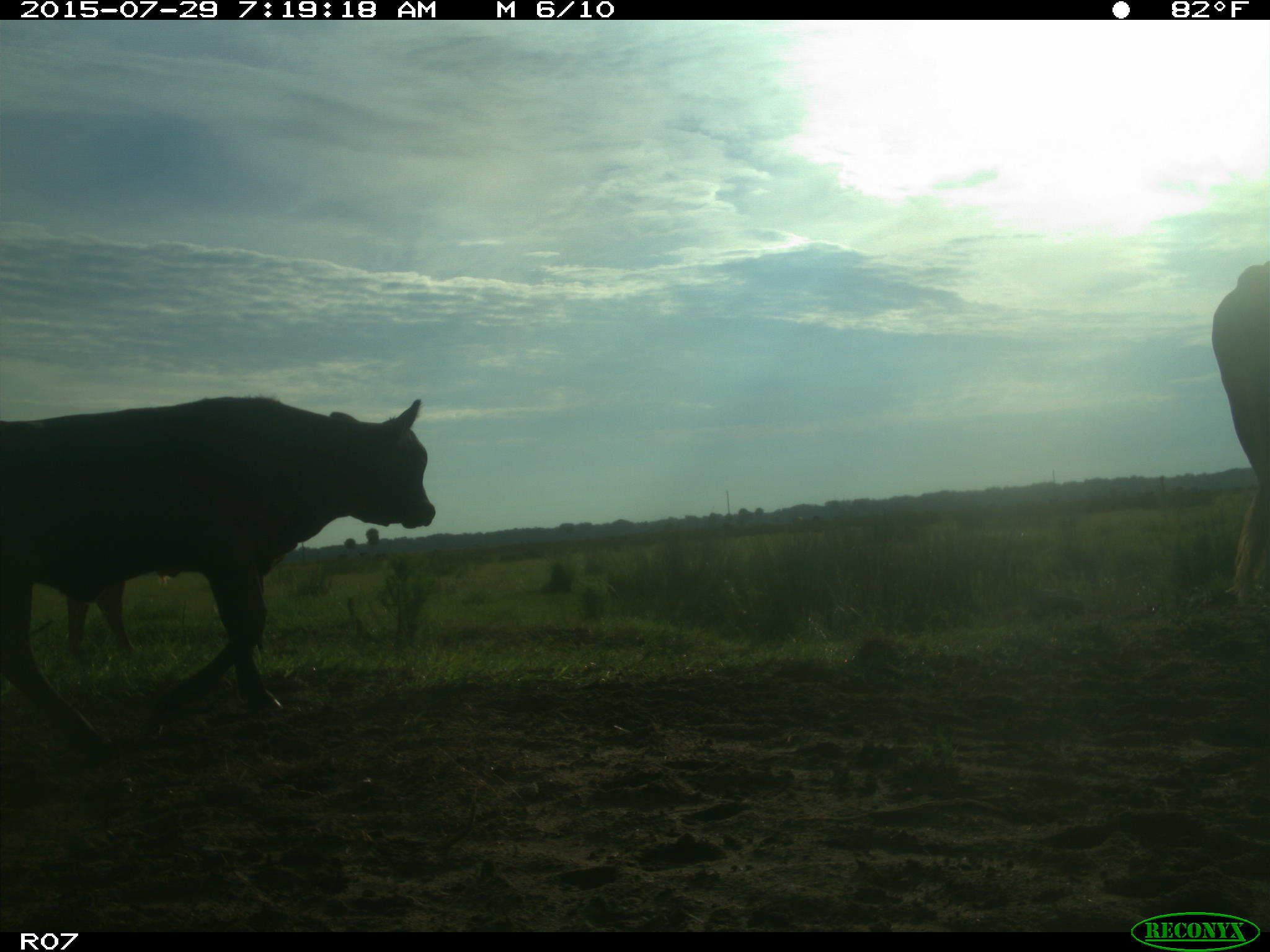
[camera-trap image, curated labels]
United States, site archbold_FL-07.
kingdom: Animalia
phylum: Chordata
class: Mammalia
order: Artiodactyla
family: Bovidae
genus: Bos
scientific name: Bos taurus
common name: domestic cow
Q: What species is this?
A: Bos taurus (domestic cow).